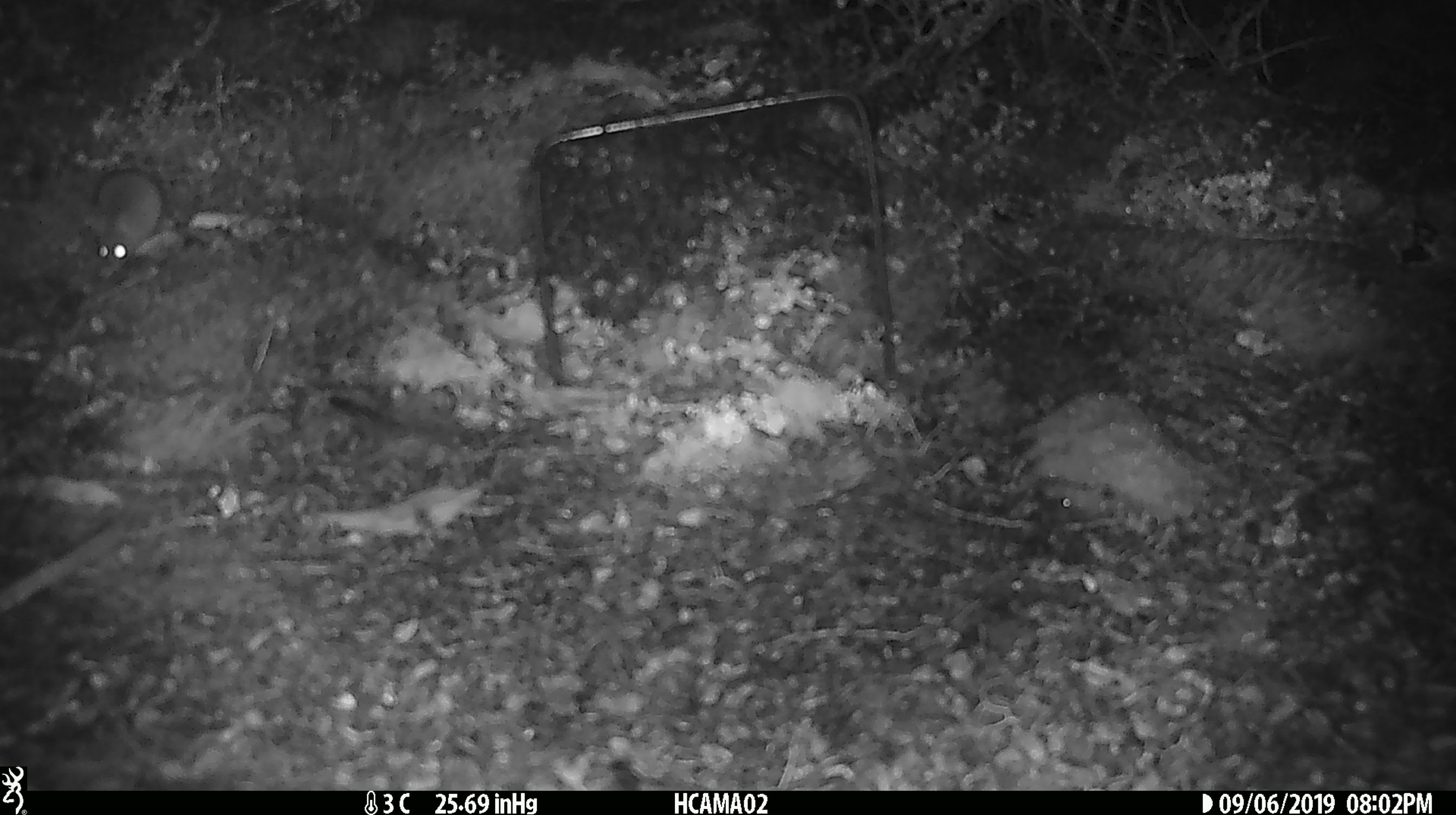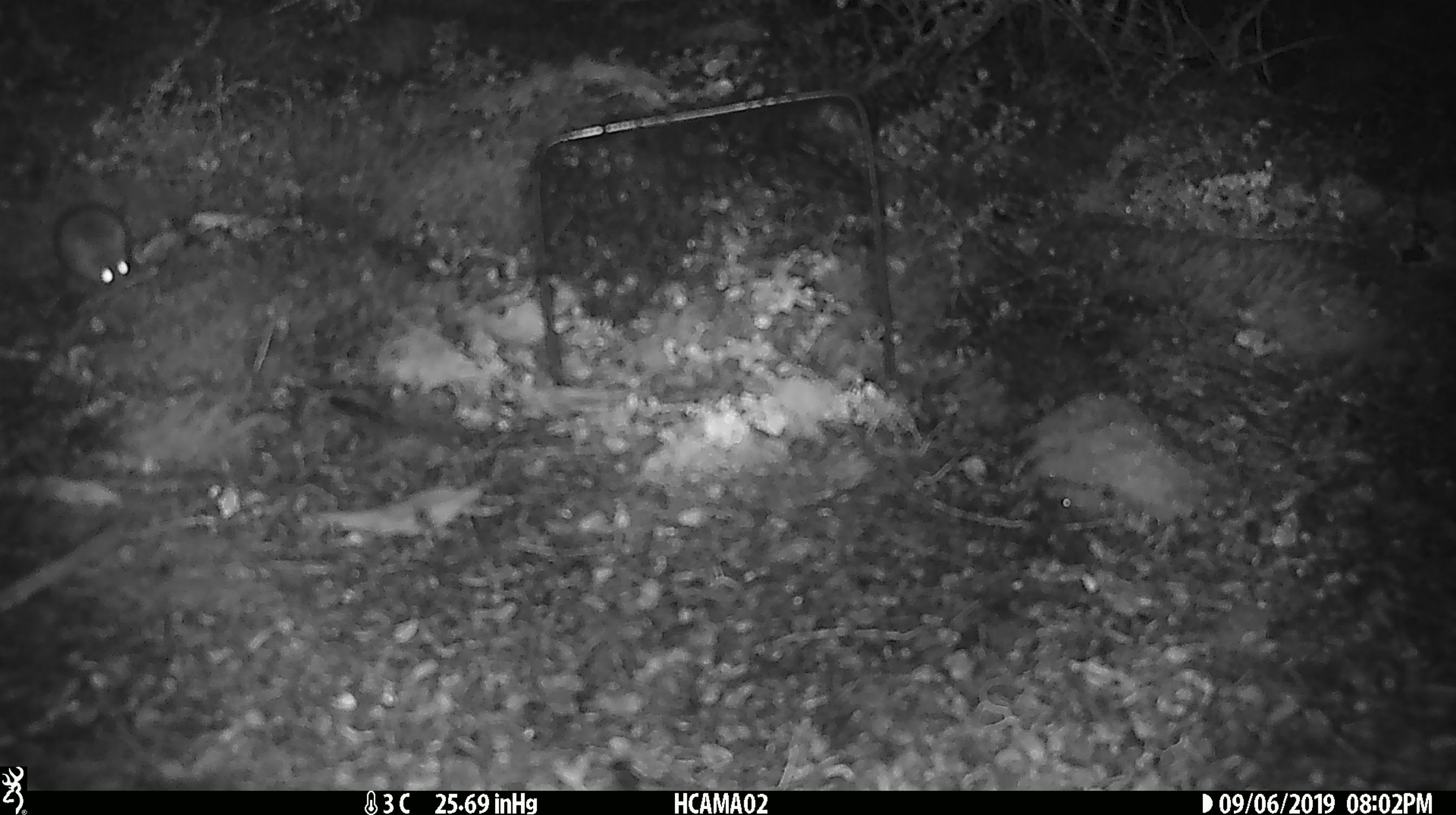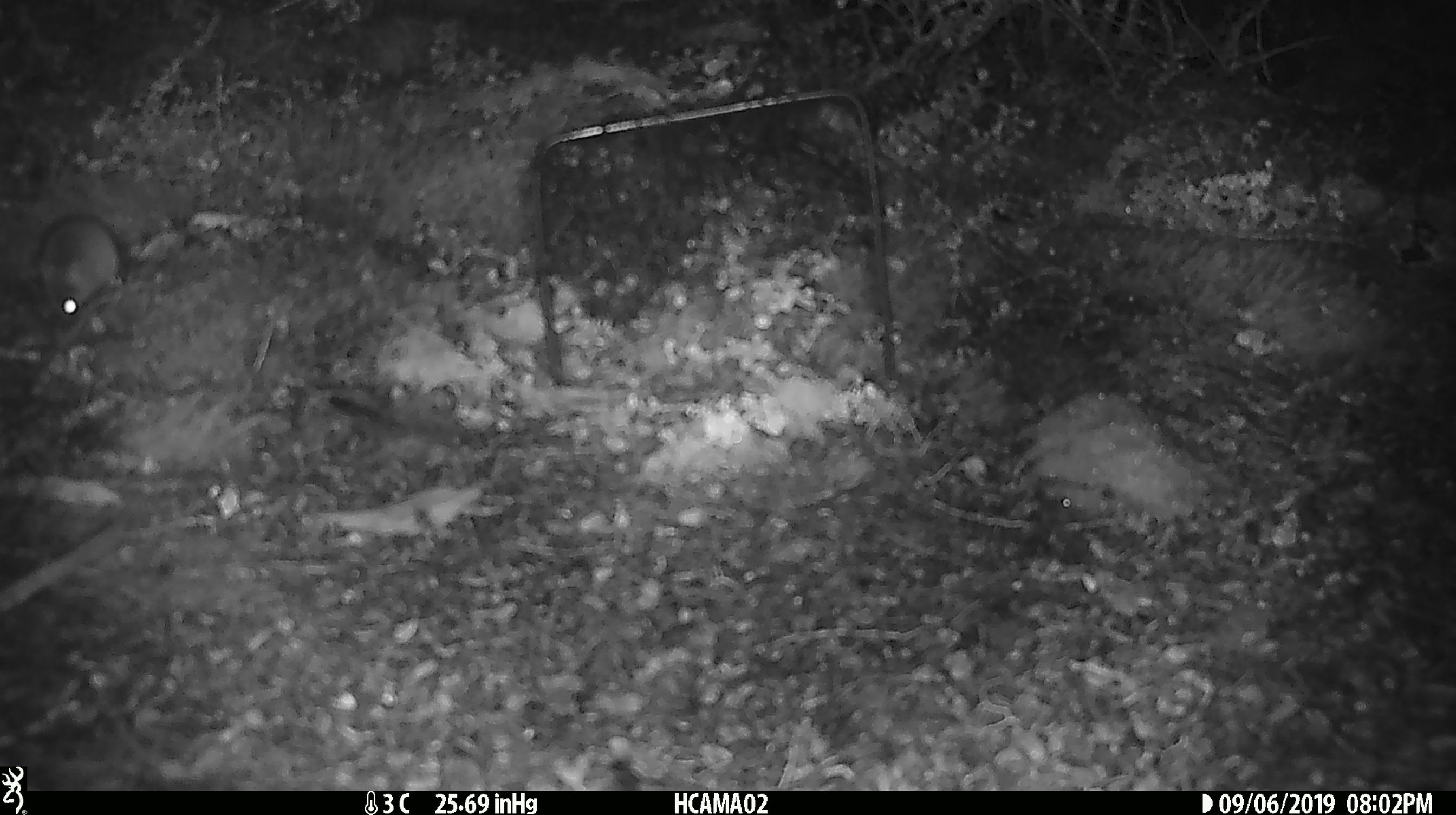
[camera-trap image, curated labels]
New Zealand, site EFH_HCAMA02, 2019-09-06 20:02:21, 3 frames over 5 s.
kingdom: Animalia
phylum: Chordata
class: Mammalia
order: Rodentia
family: Muridae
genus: Mus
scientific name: Mus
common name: mouse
Mouse (Mus).